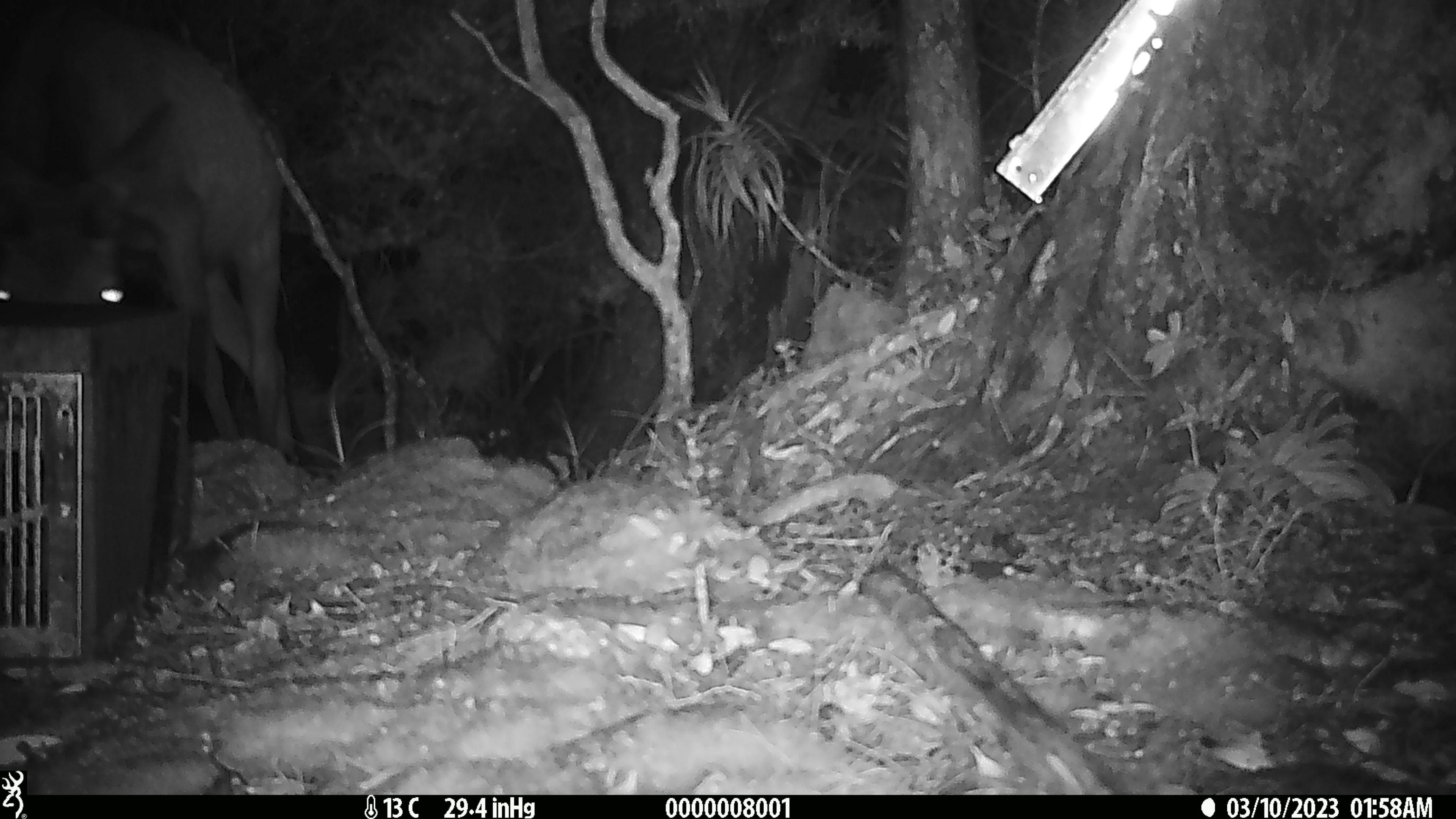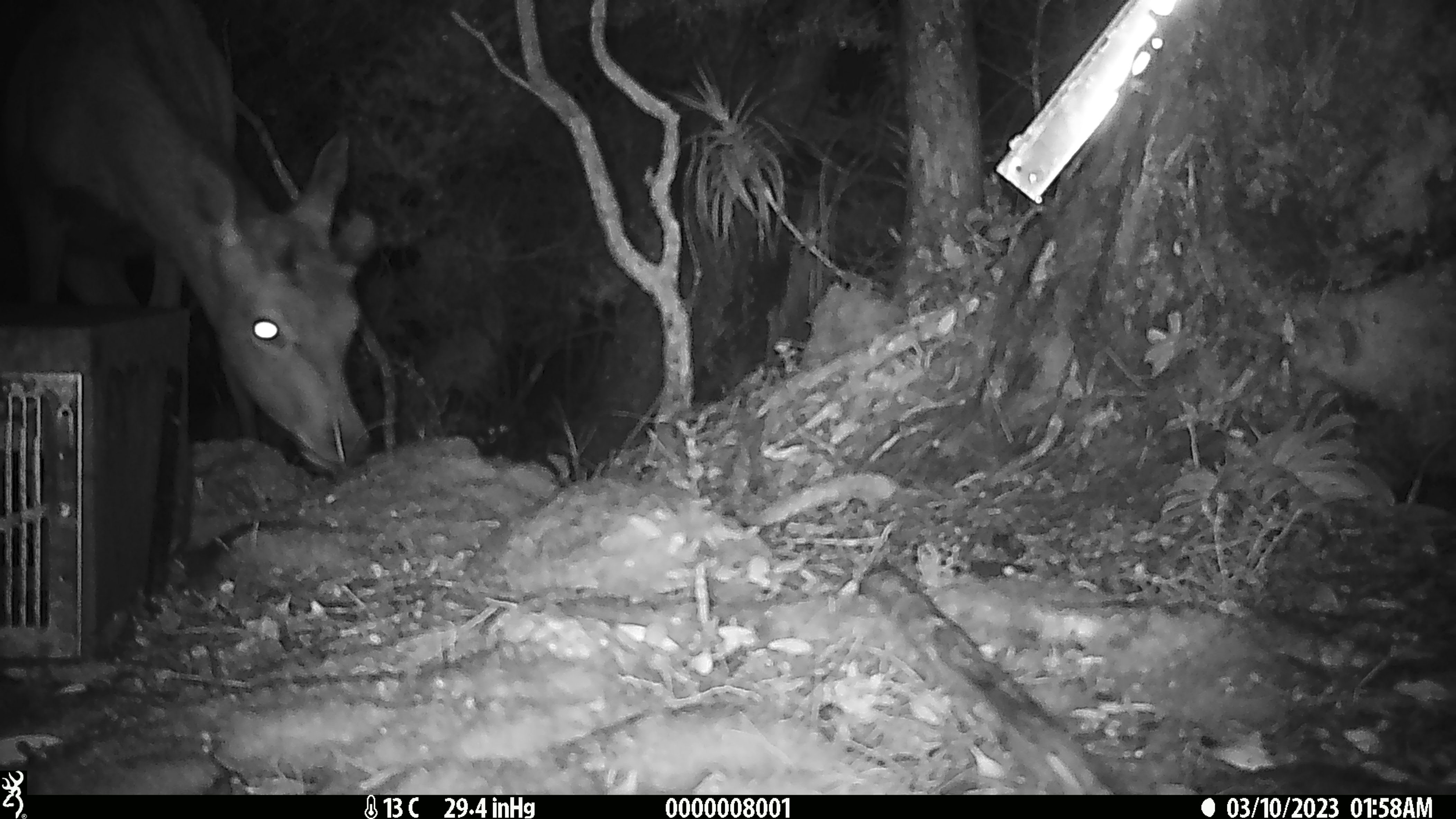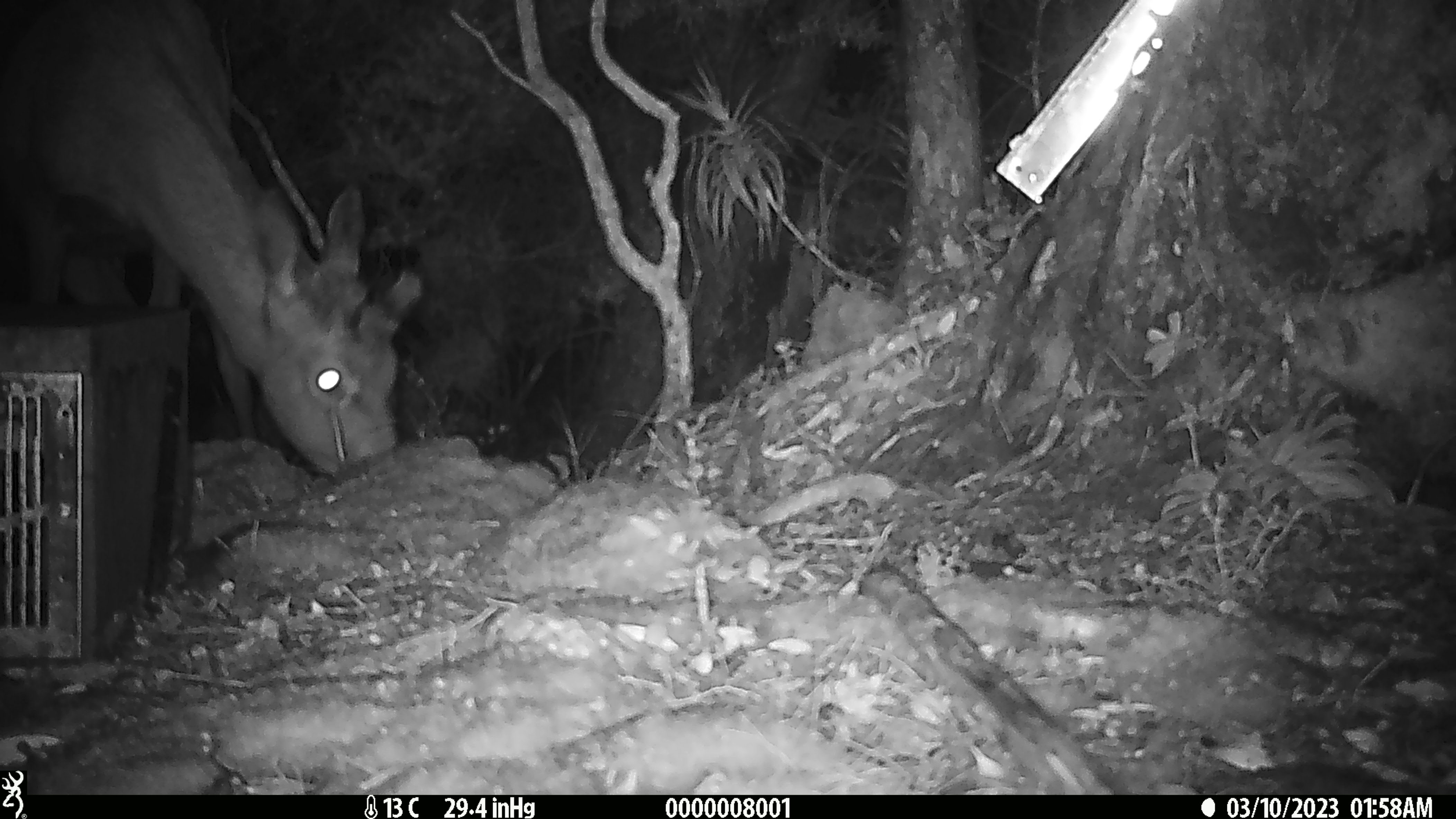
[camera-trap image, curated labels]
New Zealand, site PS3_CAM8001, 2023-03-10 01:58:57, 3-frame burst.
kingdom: Animalia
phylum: Chordata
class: Mammalia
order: Artiodactyla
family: Cervidae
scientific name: Cervidae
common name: deer